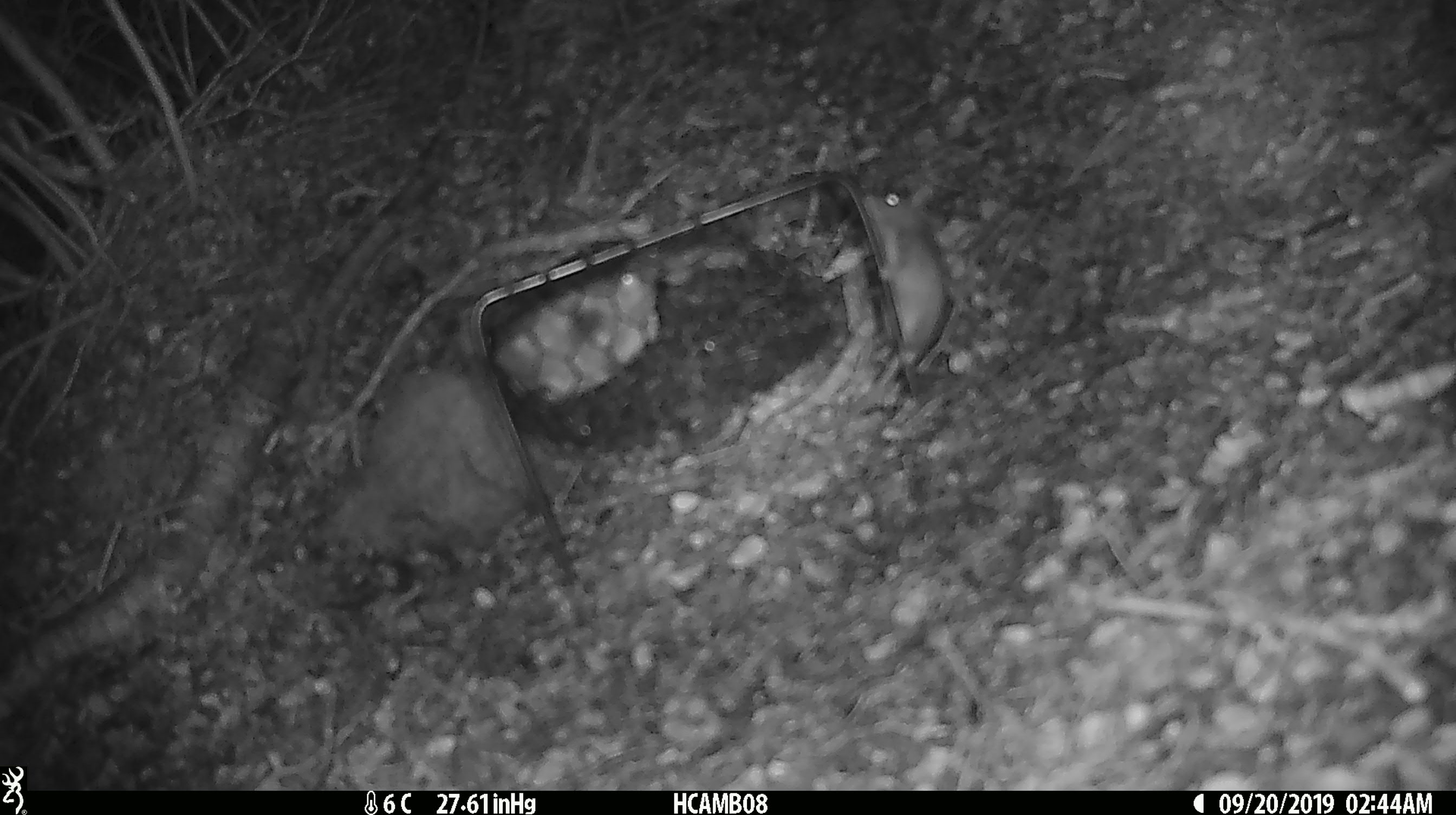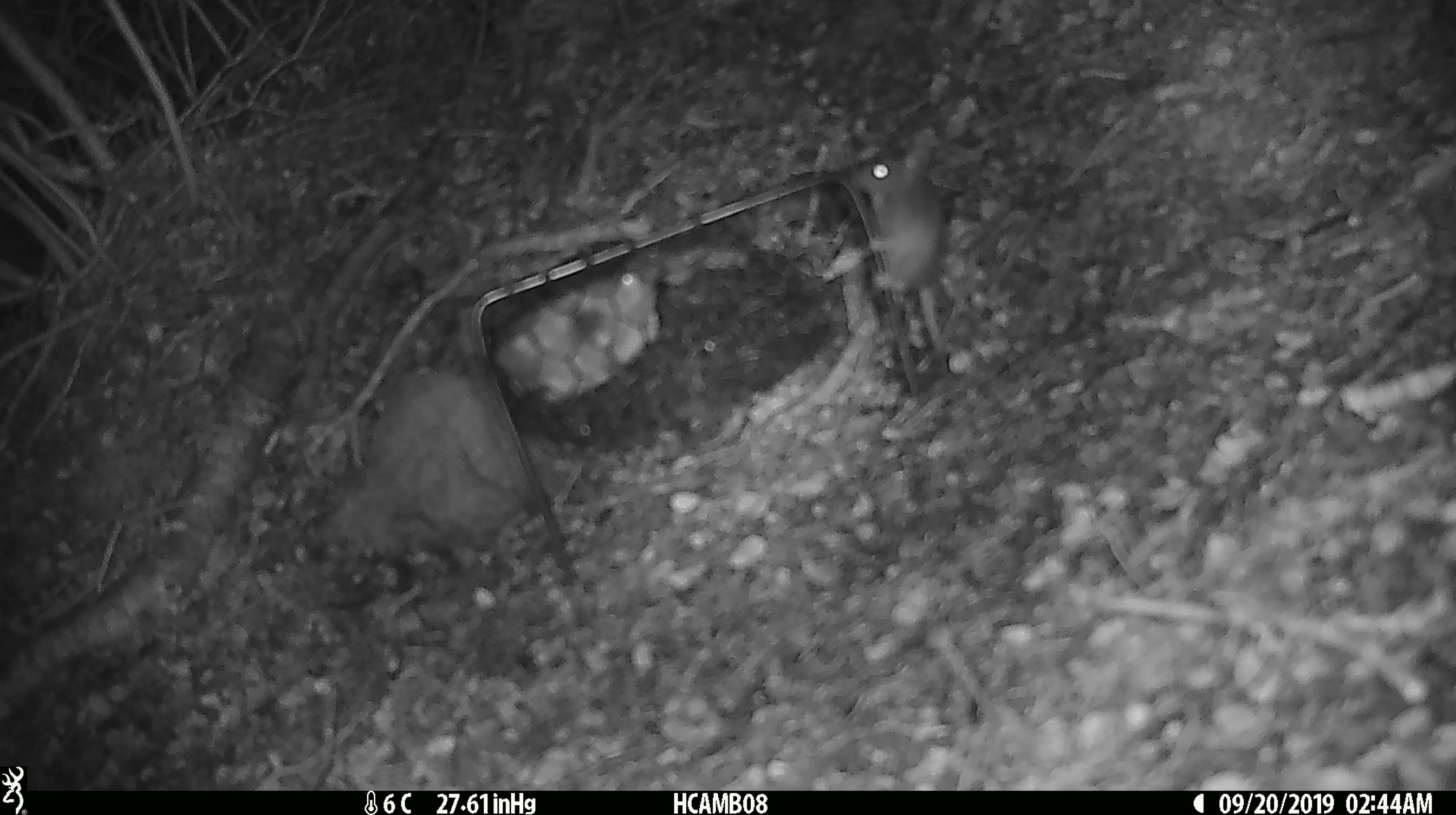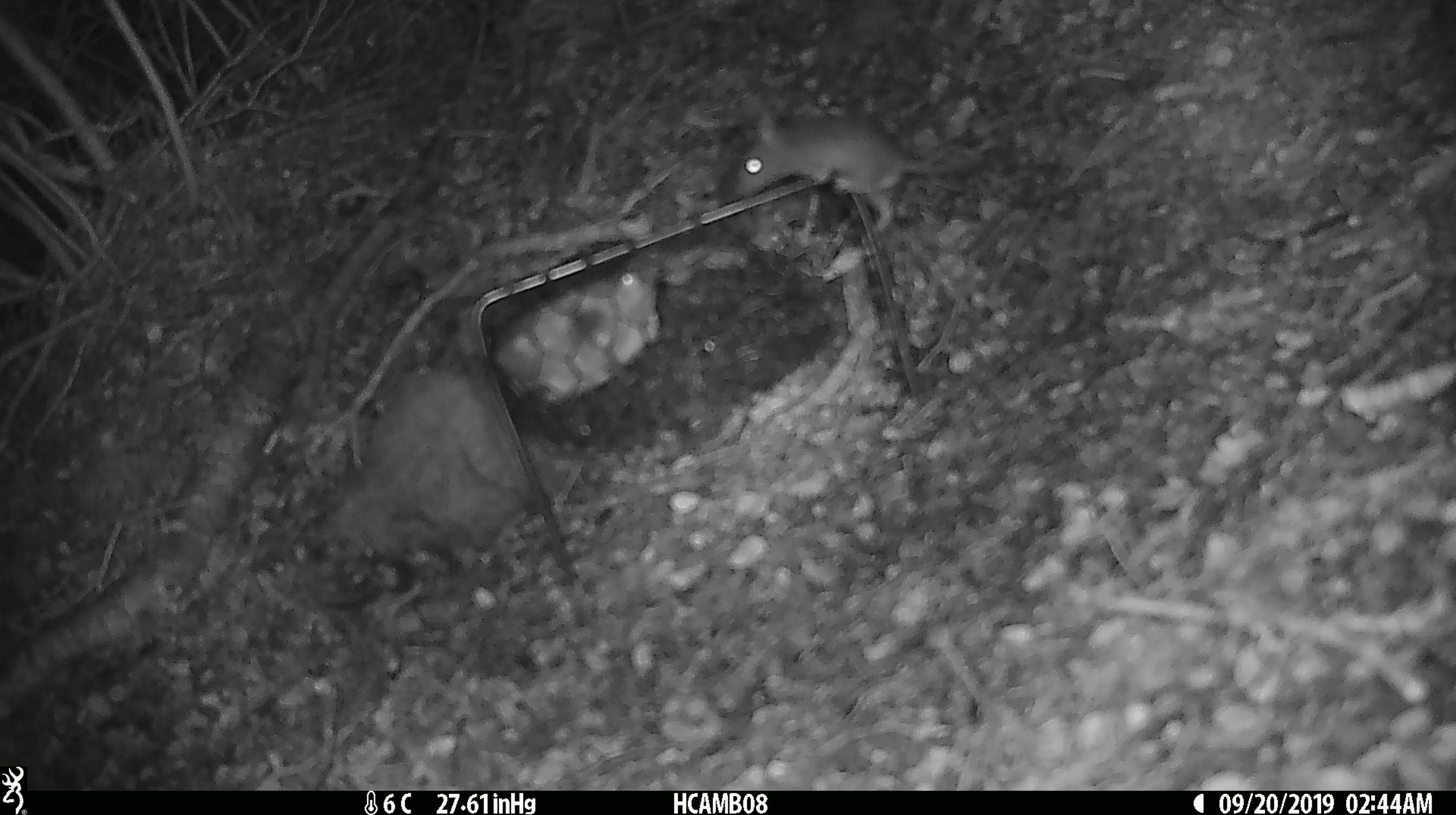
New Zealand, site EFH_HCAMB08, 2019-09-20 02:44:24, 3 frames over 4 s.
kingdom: Animalia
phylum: Chordata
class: Mammalia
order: Rodentia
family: Muridae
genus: Mus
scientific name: Mus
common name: mouse